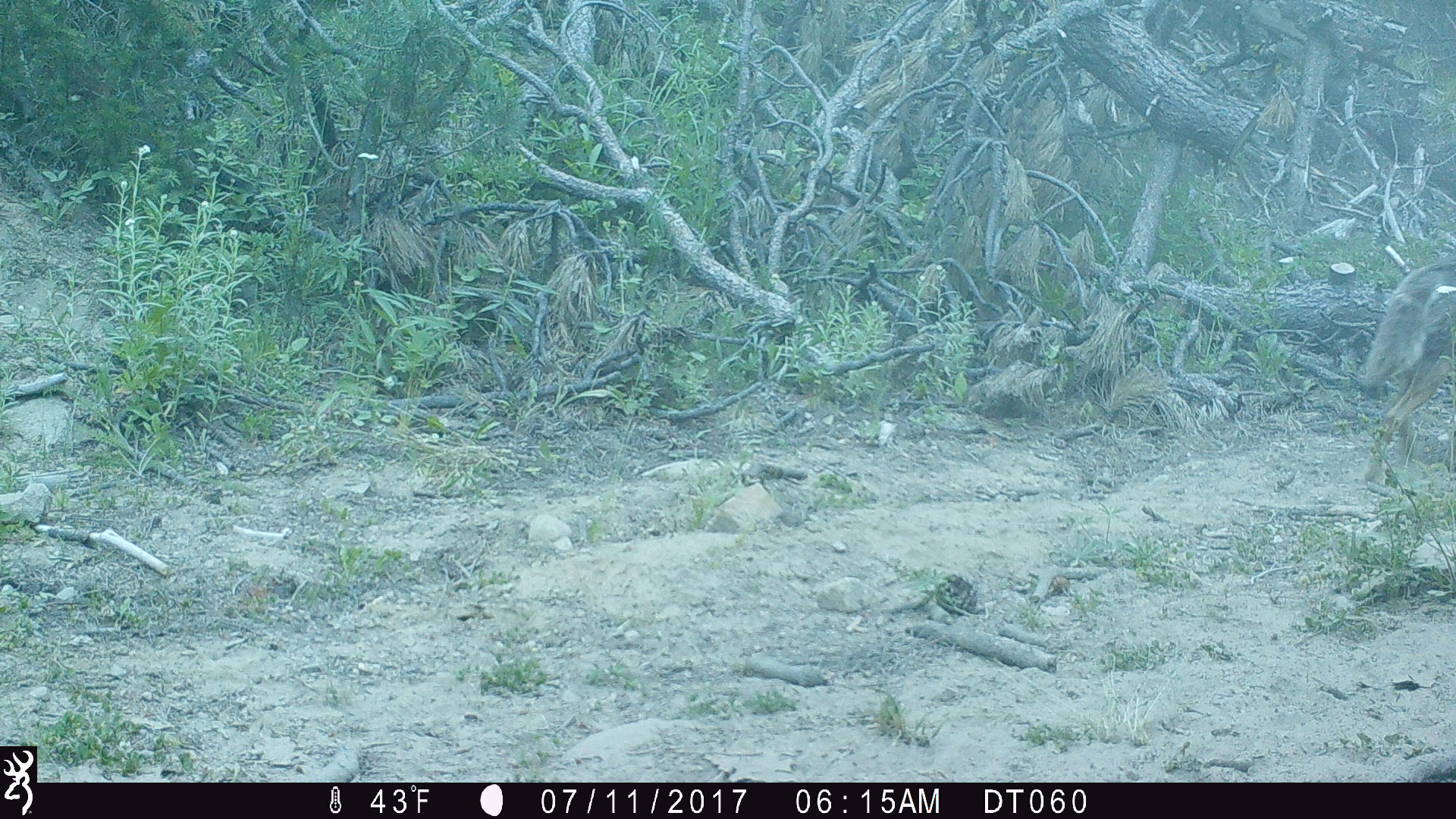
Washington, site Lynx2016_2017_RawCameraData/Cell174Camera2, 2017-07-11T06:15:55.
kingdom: Animalia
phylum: Chordata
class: Mammalia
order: Carnivora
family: Canidae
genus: Canis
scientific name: Canis latrans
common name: coyote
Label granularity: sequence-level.